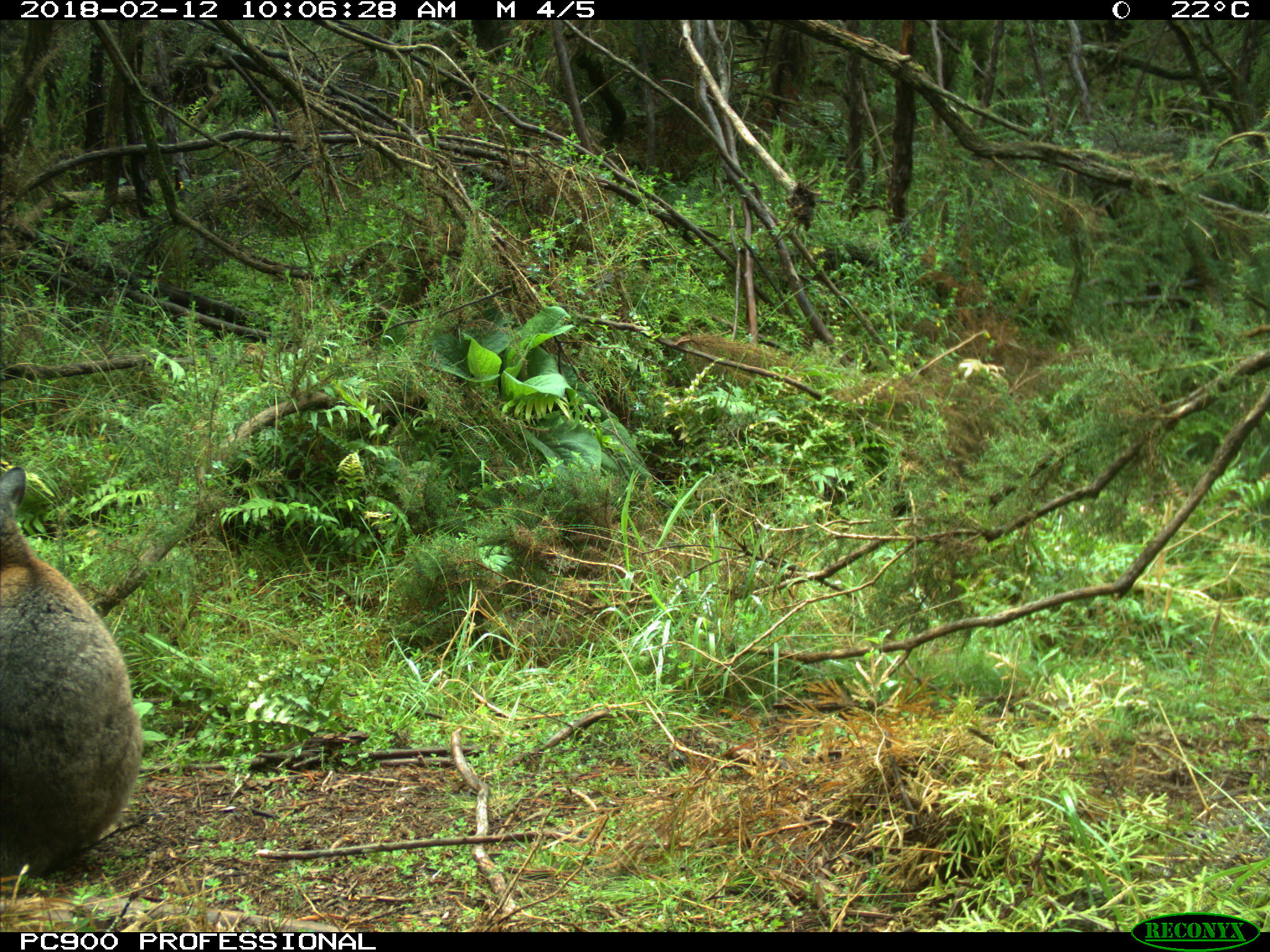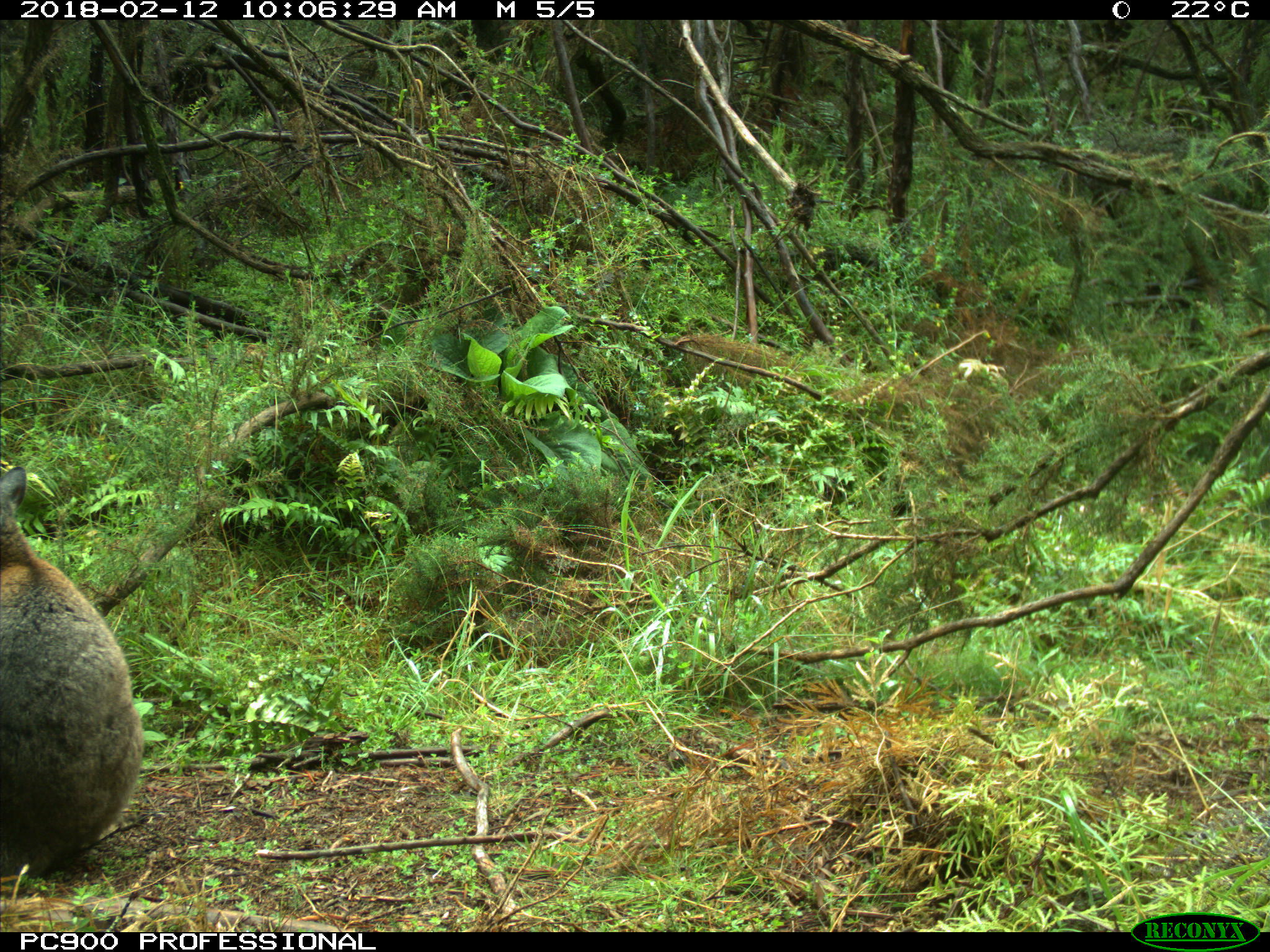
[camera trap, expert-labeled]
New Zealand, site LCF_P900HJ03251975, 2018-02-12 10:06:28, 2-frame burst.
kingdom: Animalia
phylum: Chordata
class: Mammalia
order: Diprotodontia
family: Macropodidae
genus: Notamacropus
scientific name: Notamacropus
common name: wallaby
Wallaby (Notamacropus).